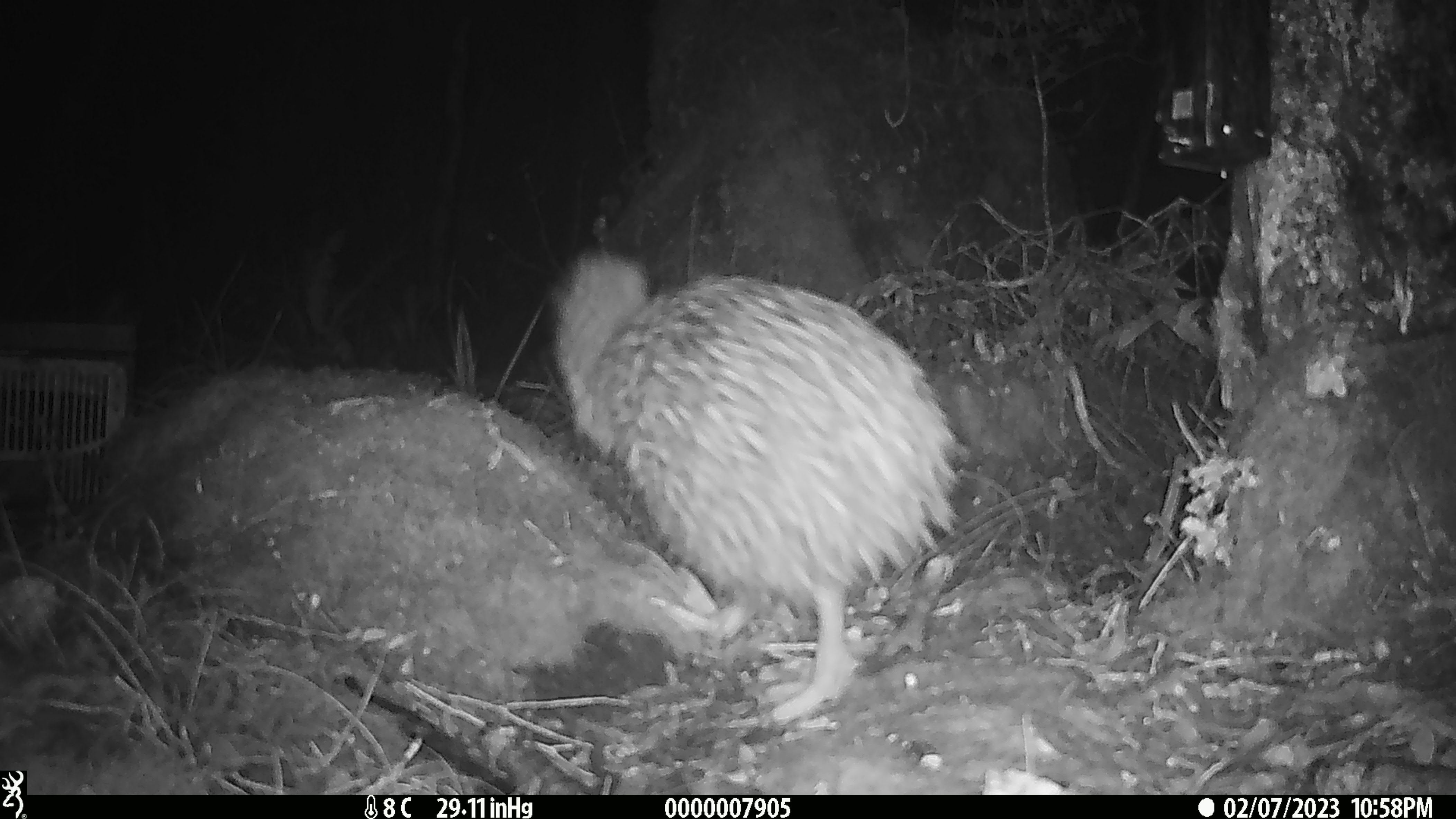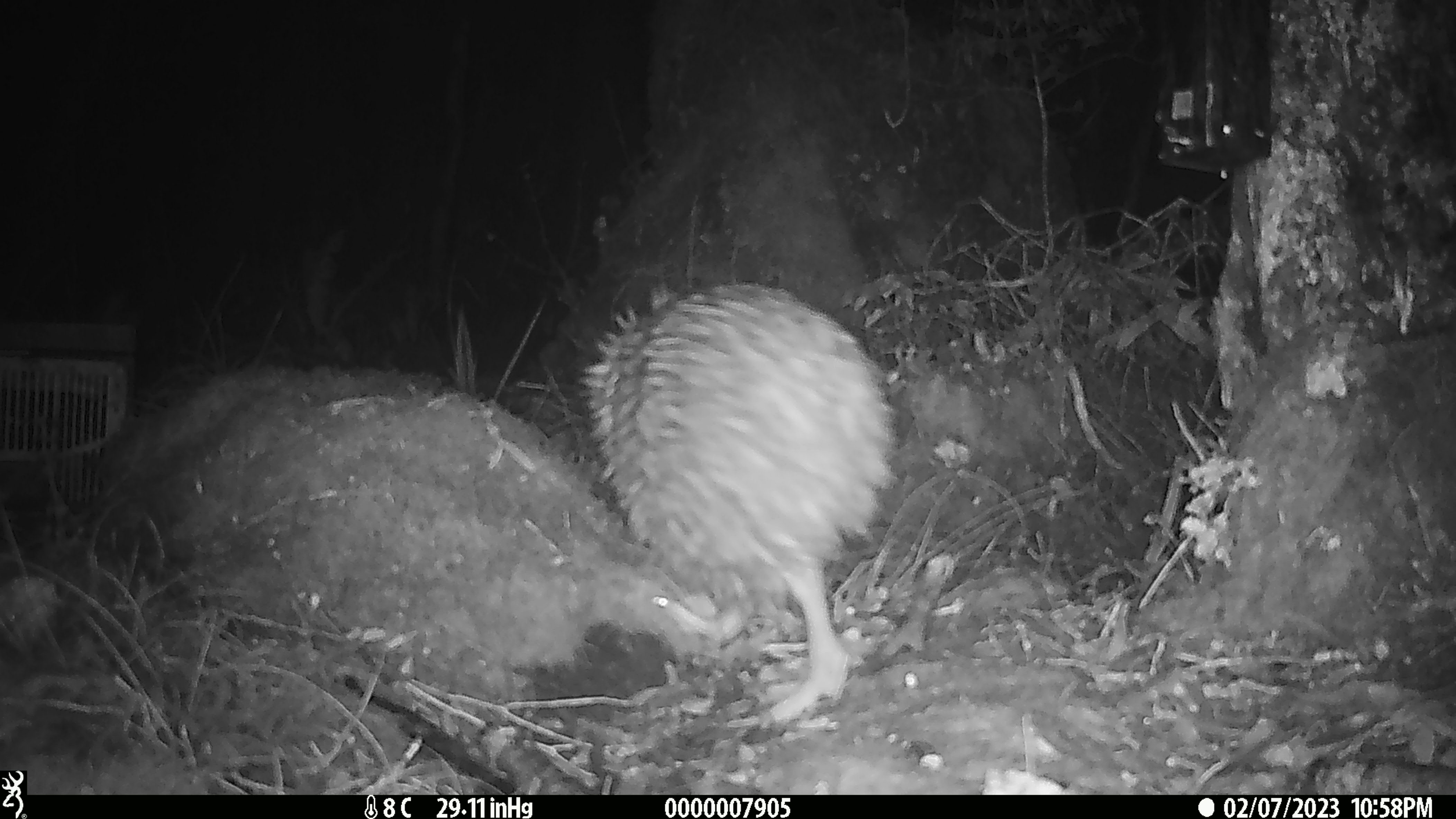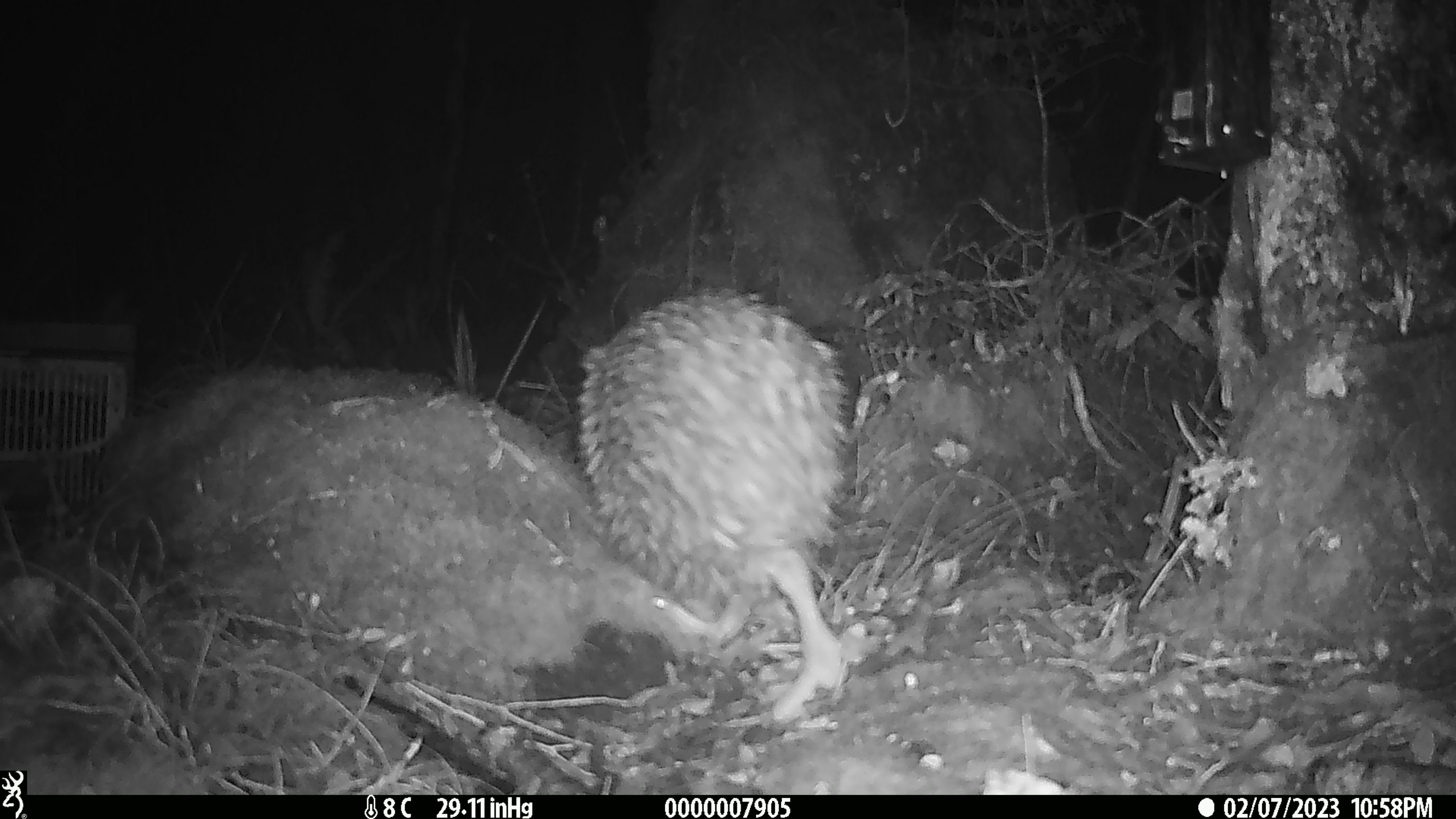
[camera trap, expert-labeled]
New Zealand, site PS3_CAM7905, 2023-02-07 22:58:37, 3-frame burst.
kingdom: Animalia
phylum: Chordata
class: Aves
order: Apterygiformes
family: Apterygidae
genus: Apteryx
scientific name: Apteryx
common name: kiwi